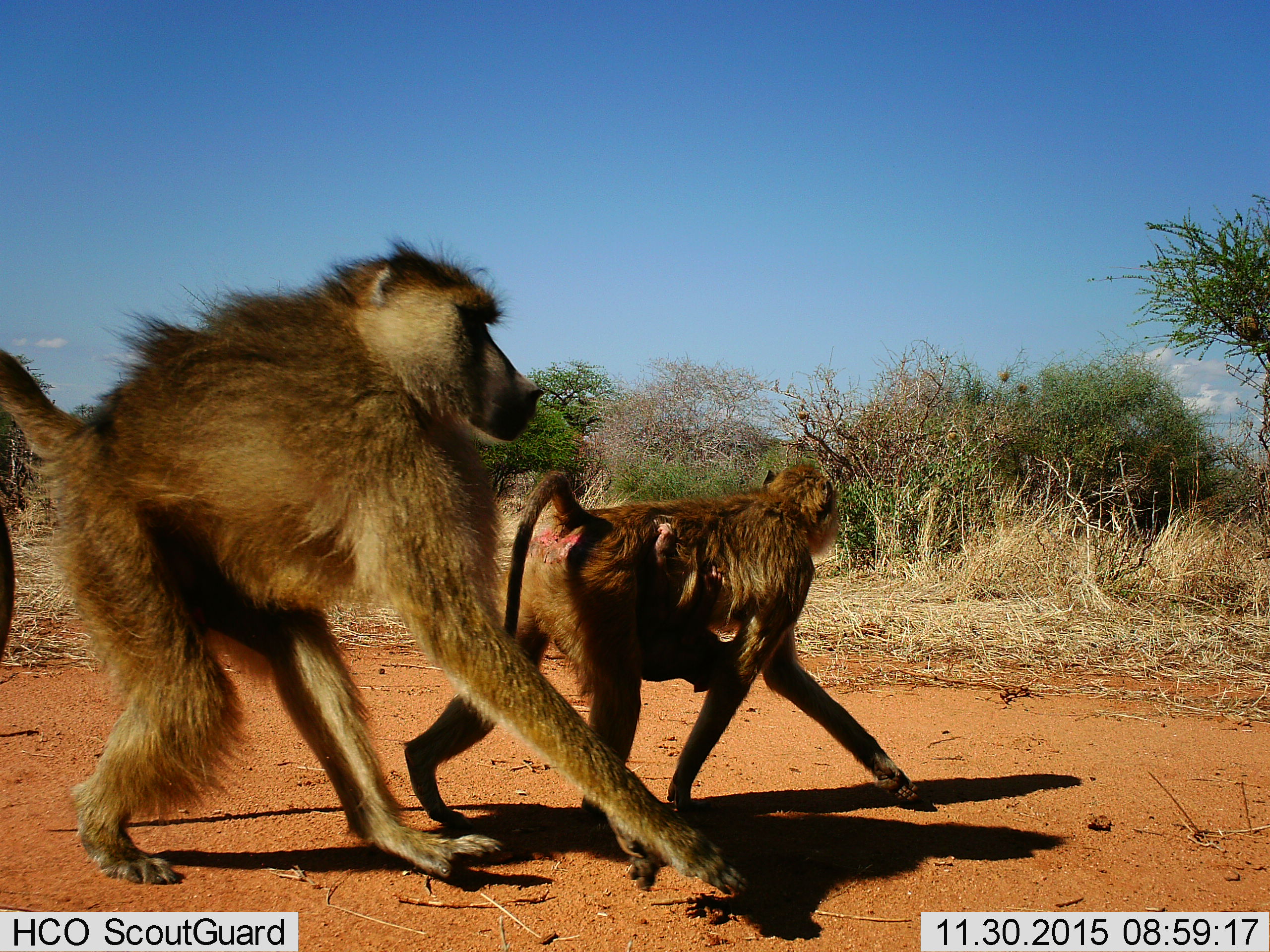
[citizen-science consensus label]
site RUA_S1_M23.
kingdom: Animalia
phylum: Chordata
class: Mammalia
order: Primates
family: Cercopithecidae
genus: Papio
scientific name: Papio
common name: baboon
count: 3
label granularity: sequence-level